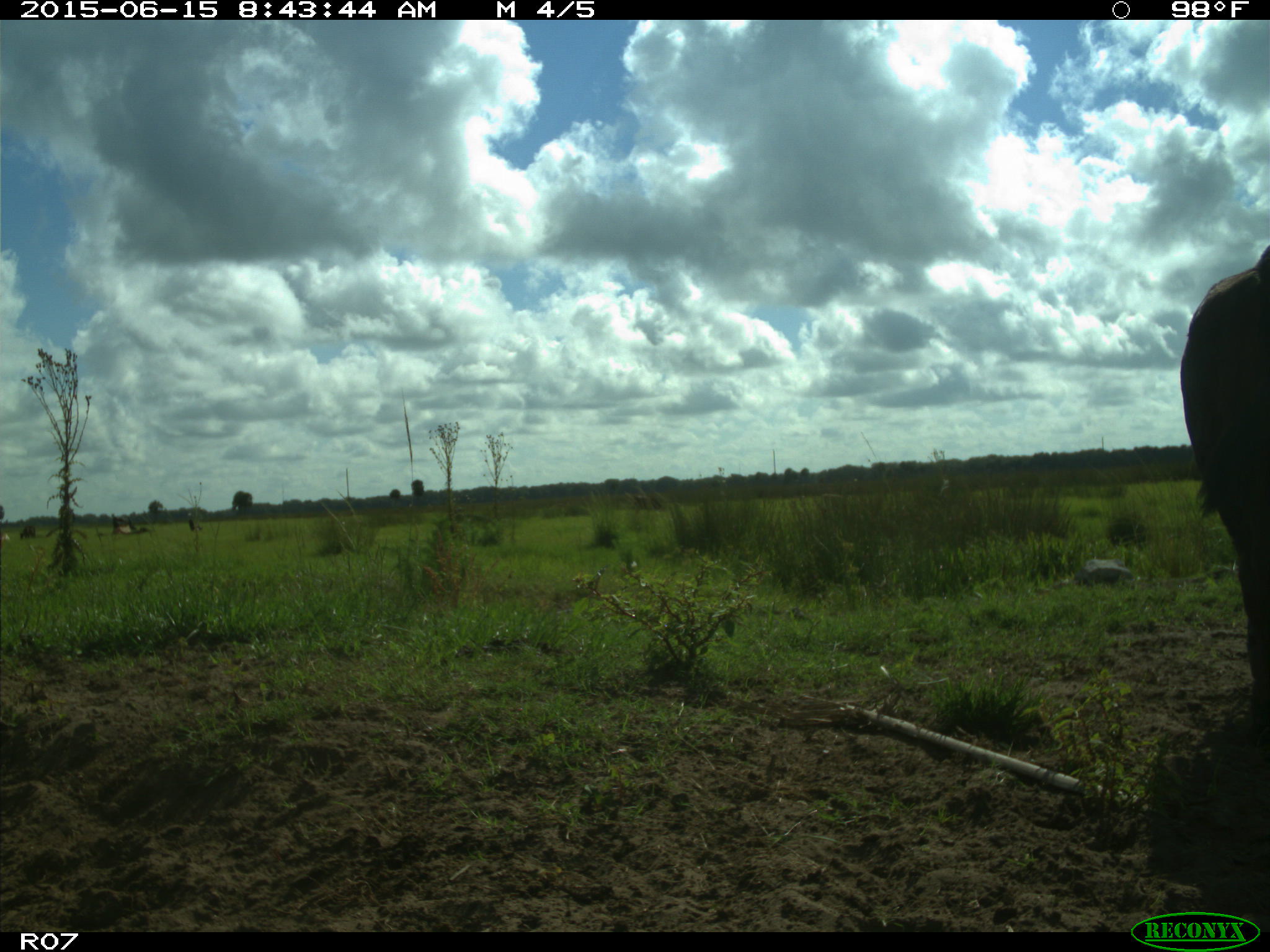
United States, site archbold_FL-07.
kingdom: Animalia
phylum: Chordata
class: Mammalia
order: Artiodactyla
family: Bovidae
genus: Bos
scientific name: Bos taurus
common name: domestic cow